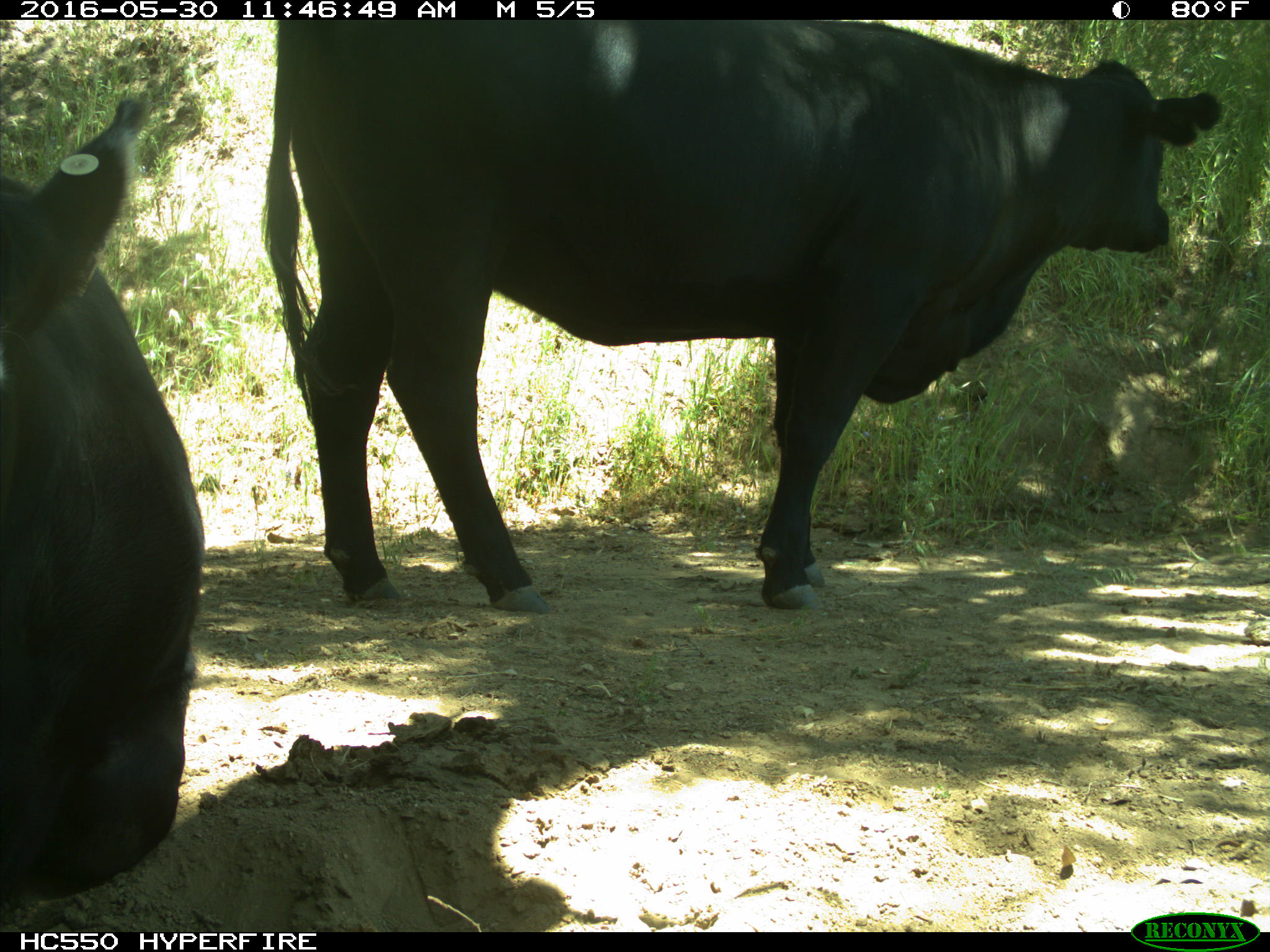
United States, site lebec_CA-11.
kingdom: Animalia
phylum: Chordata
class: Mammalia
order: Artiodactyla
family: Bovidae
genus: Bos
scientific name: Bos taurus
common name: domestic cow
Bos taurus (domestic cow).